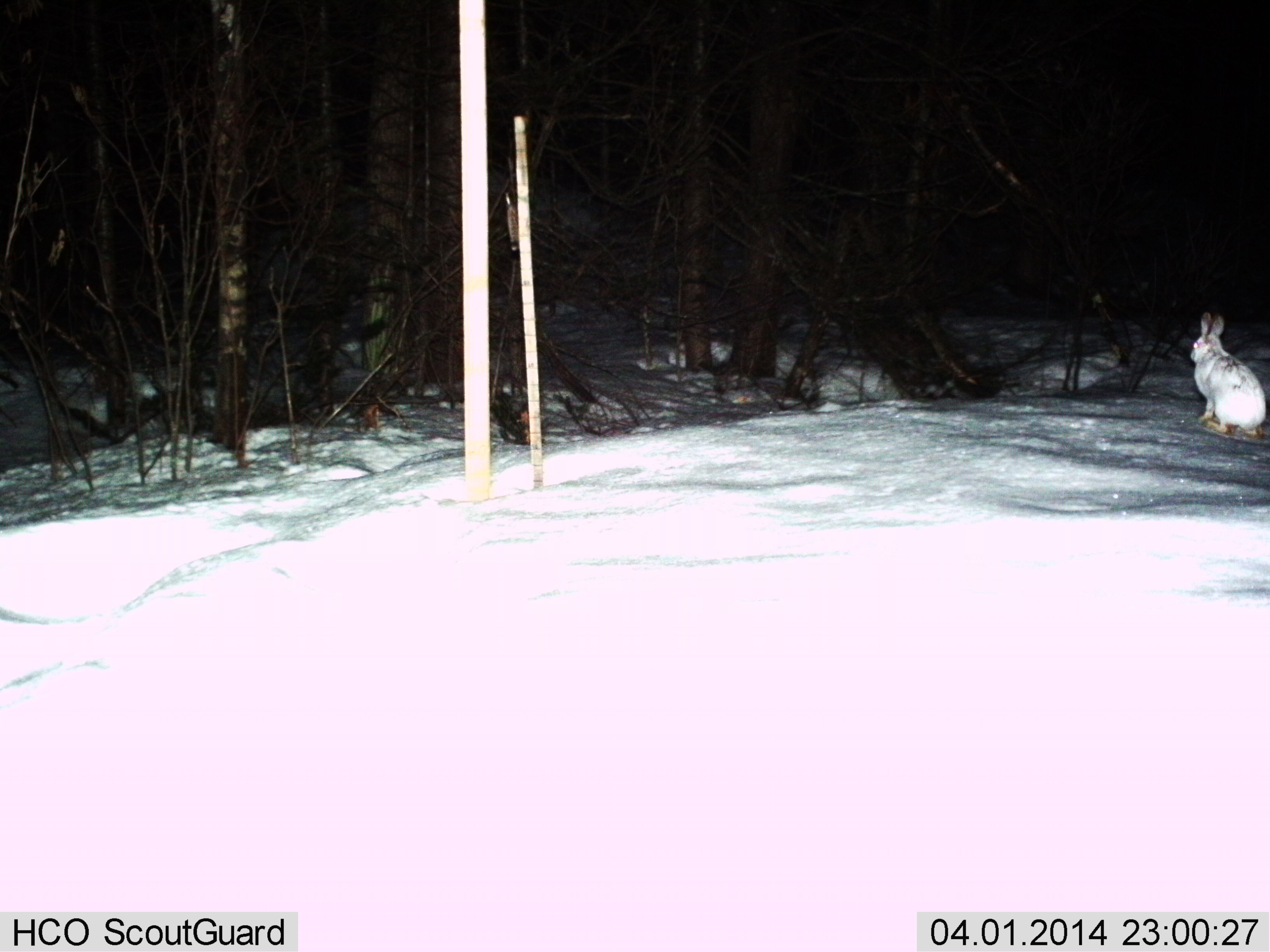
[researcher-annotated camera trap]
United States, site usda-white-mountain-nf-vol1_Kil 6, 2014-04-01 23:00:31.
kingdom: Animalia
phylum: Chordata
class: Mammalia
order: Lagomorpha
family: Leporidae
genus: Lepus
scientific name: Lepus americanus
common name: snowshoe hare